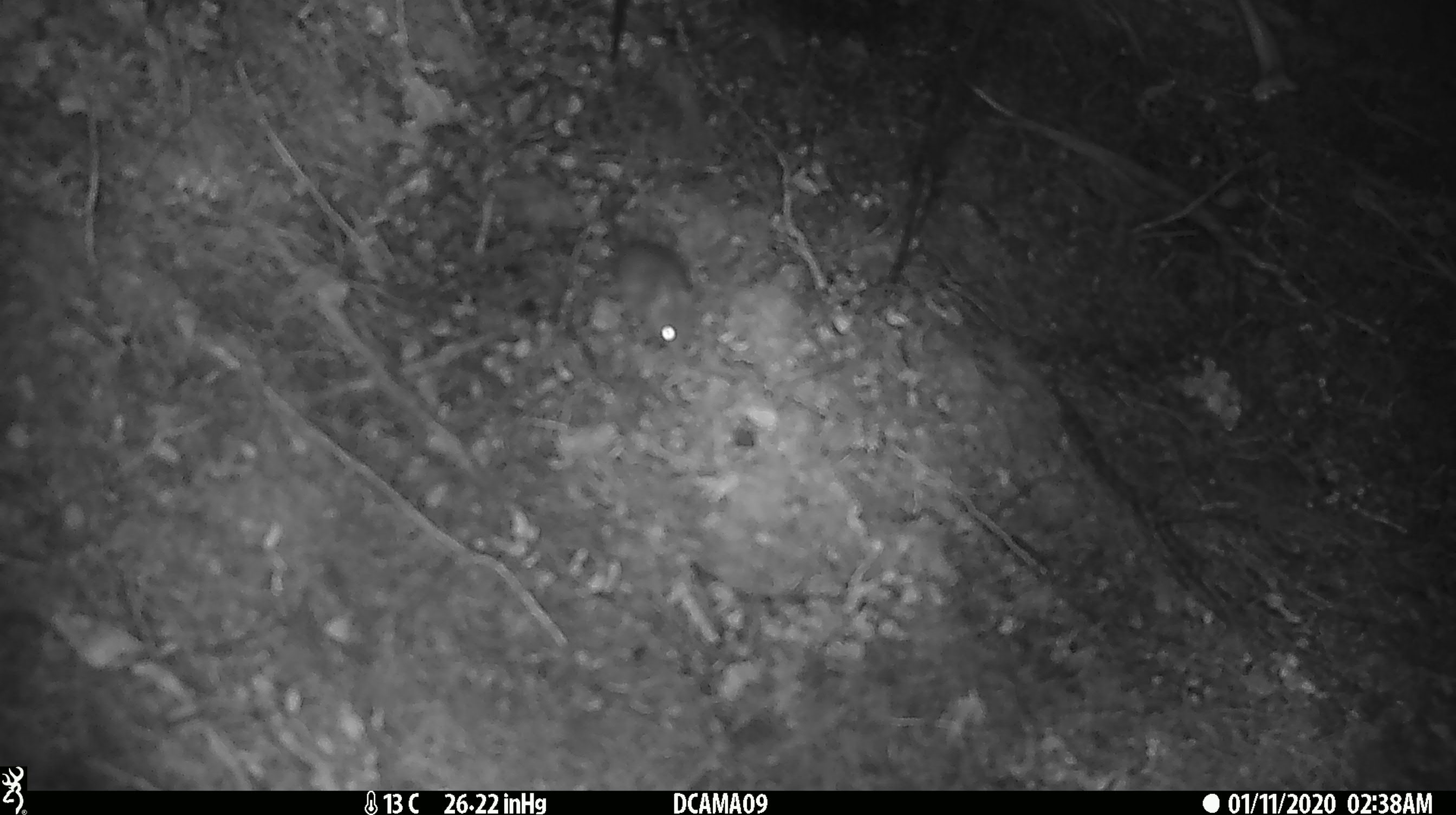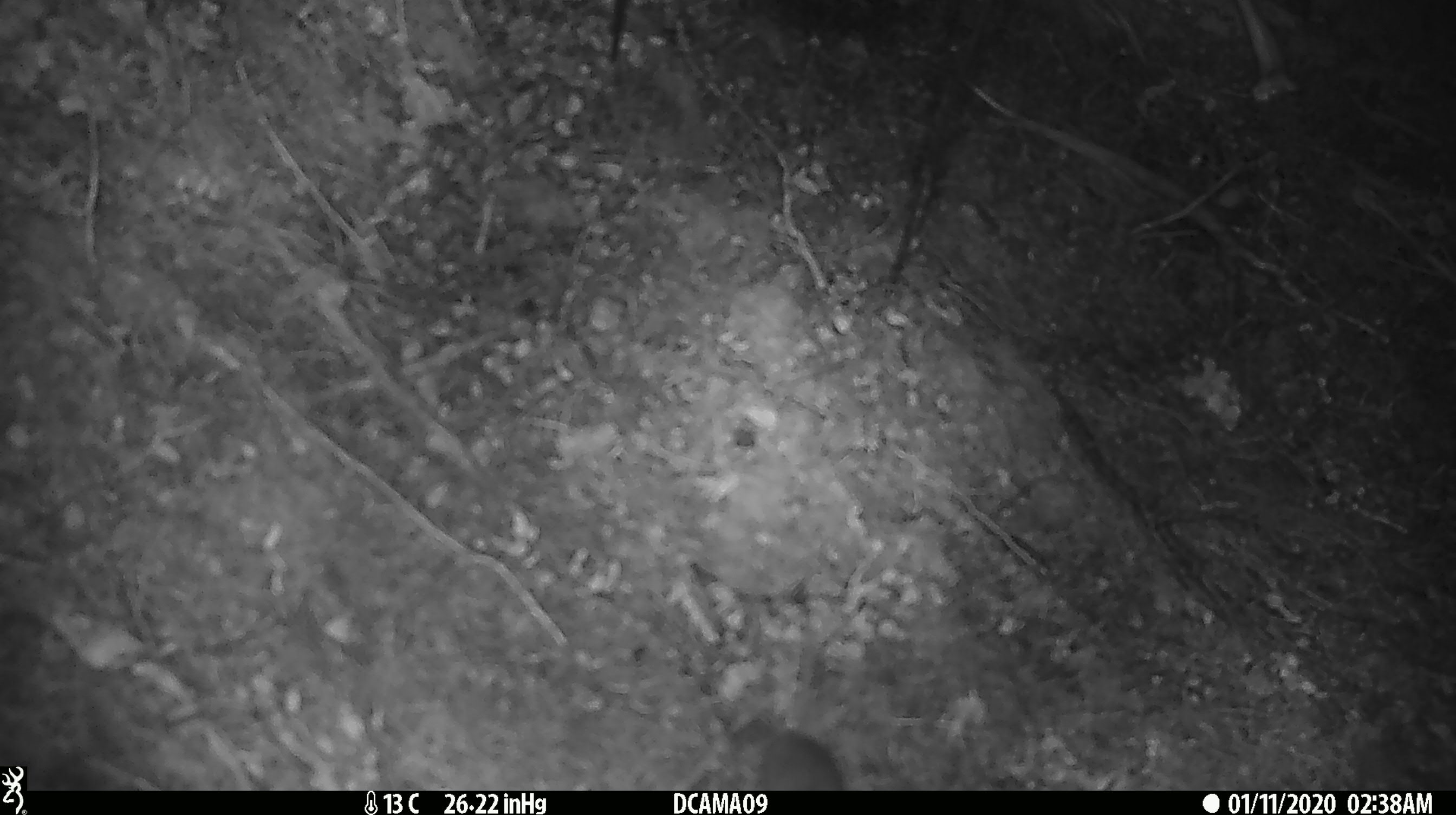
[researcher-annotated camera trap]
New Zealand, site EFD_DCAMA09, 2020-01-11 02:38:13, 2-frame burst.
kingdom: Animalia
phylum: Chordata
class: Mammalia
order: Rodentia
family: Muridae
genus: Mus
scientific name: Mus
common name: mouse